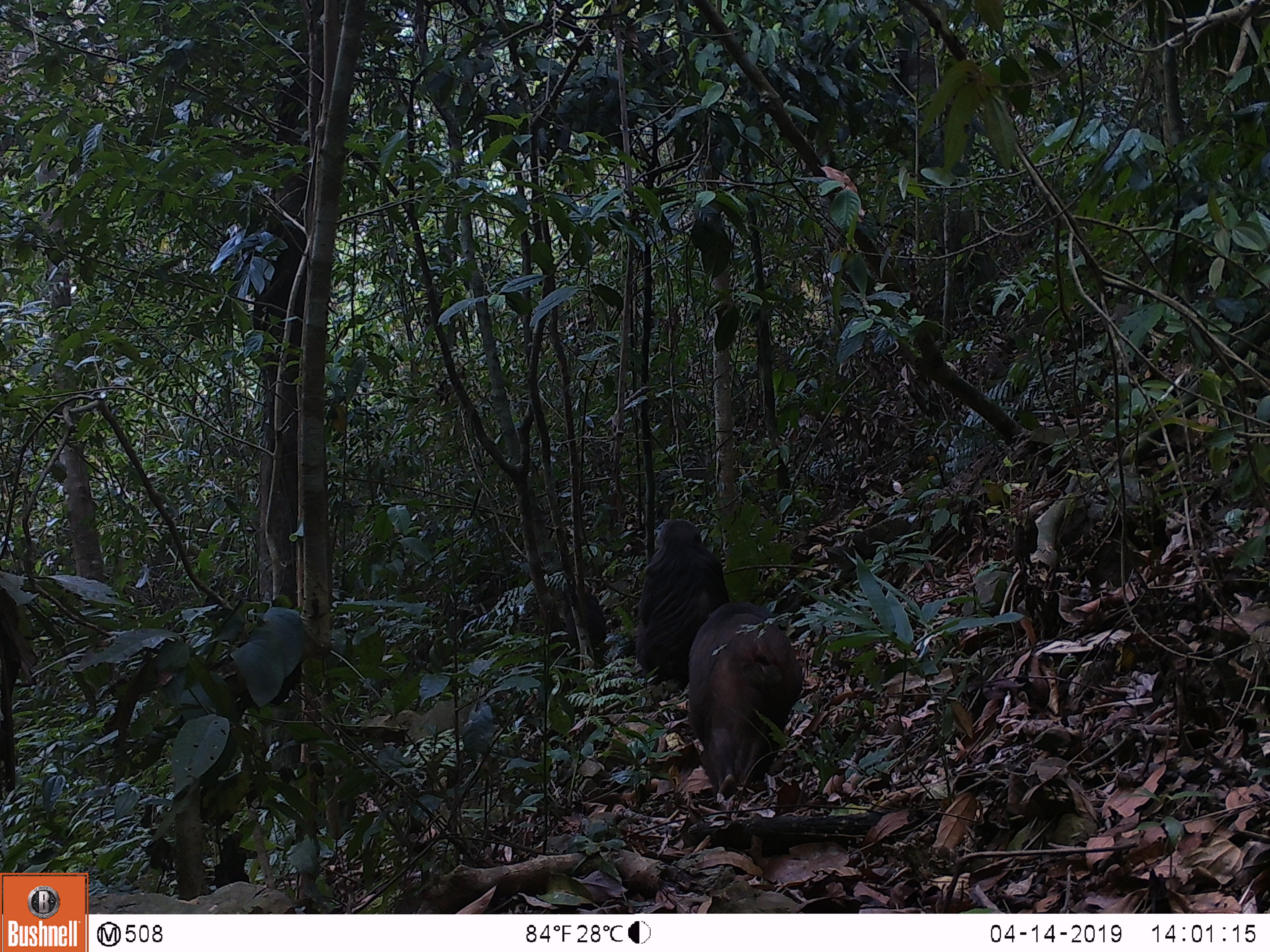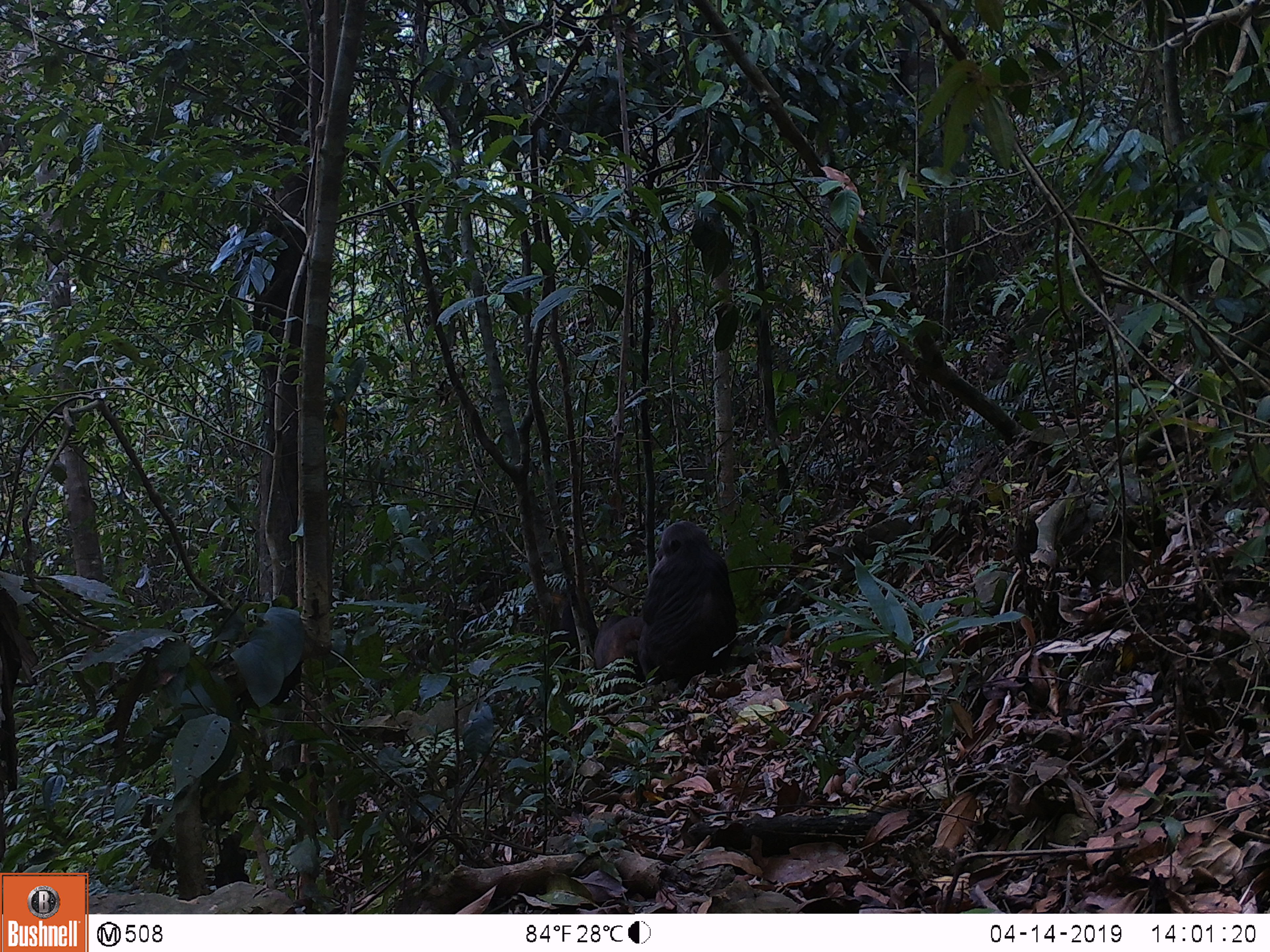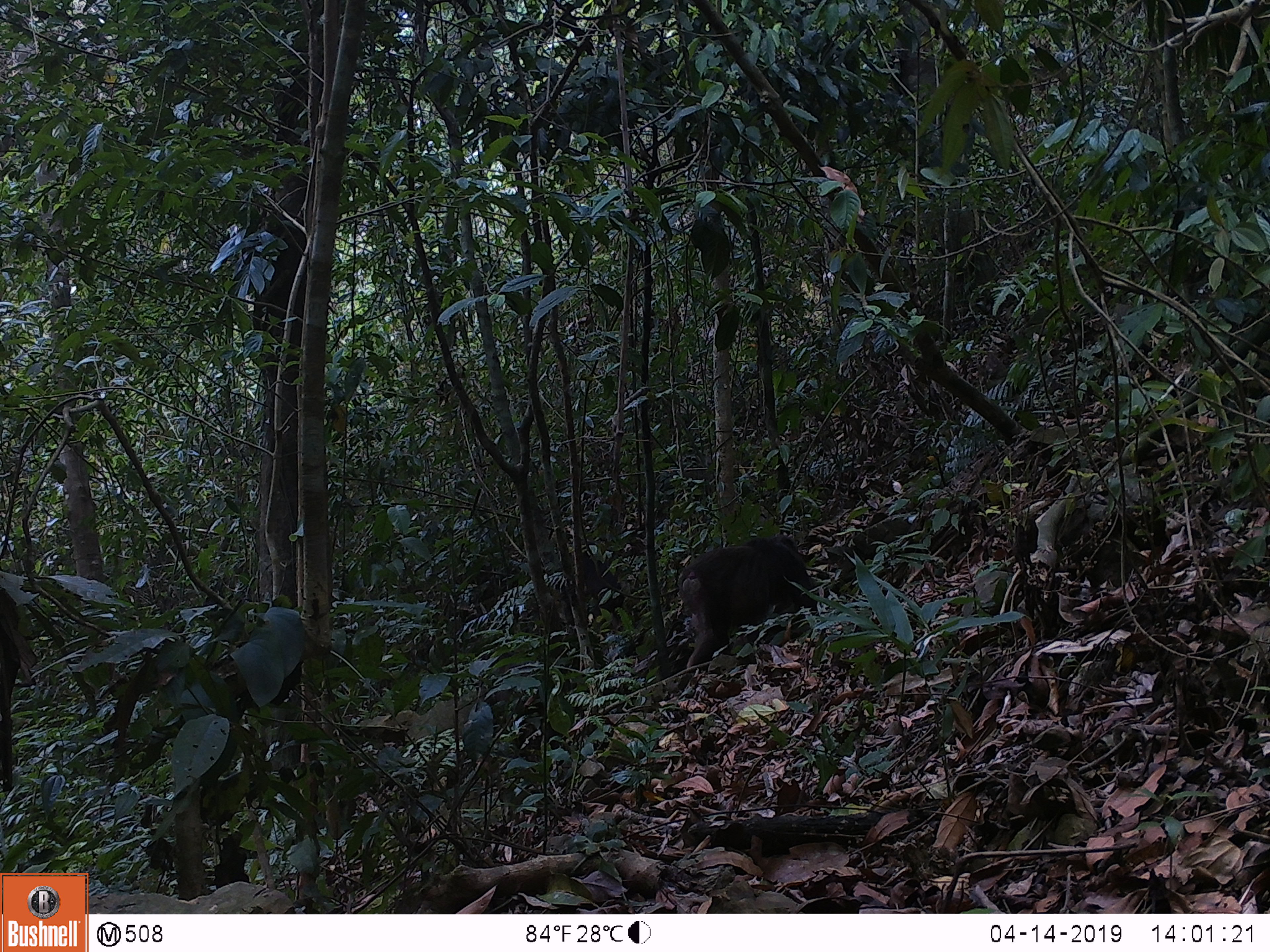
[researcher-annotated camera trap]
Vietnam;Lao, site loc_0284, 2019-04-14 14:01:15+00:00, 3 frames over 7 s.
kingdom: Animalia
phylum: Chordata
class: Mammalia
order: Primates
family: Cercopithecidae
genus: Macaca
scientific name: Macaca arctoides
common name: stump-tailed macaque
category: stump tailed macaque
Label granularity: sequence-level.